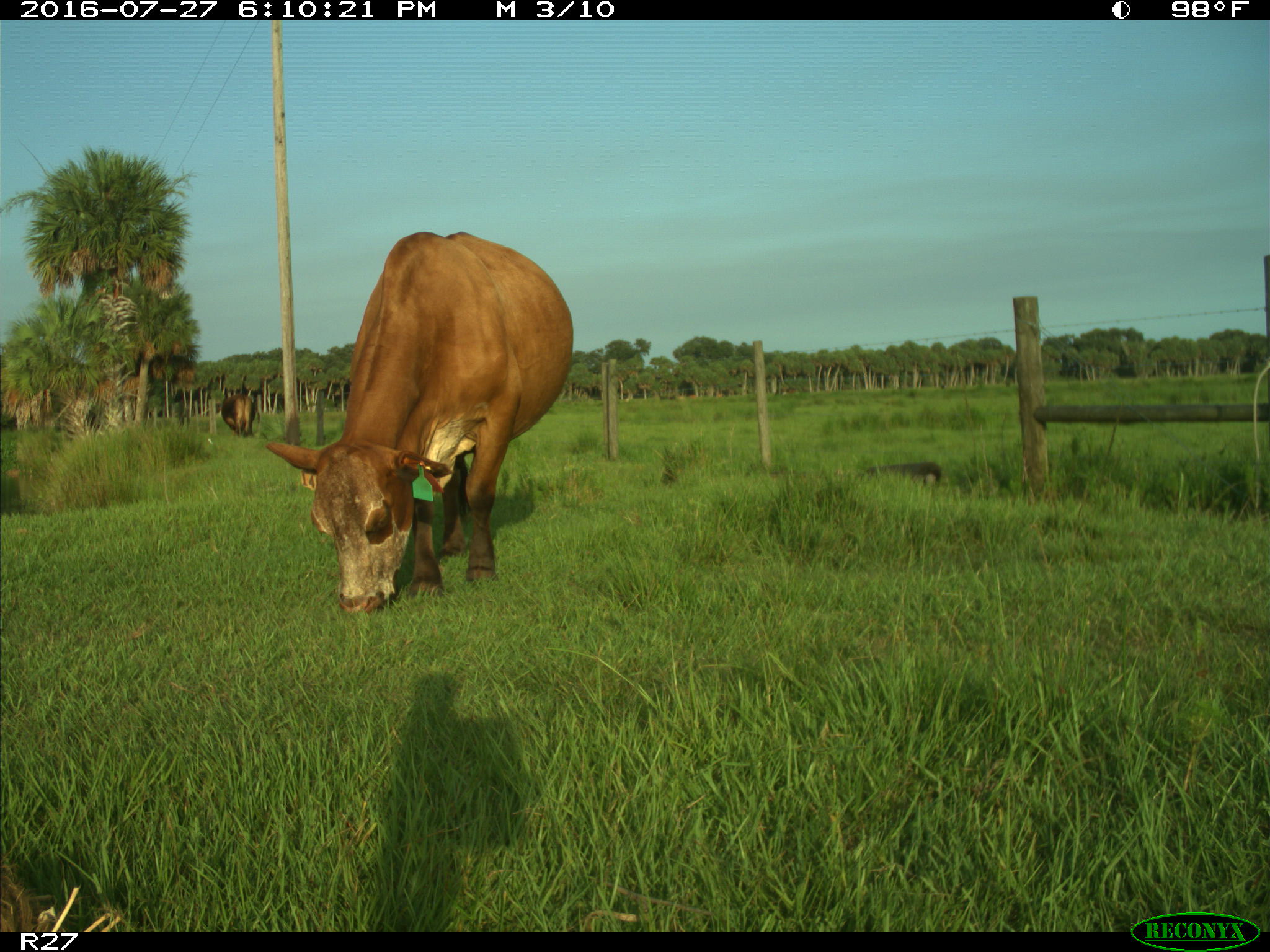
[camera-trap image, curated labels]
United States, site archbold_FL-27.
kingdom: Animalia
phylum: Chordata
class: Mammalia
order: Artiodactyla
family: Bovidae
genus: Bos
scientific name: Bos taurus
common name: domestic cow